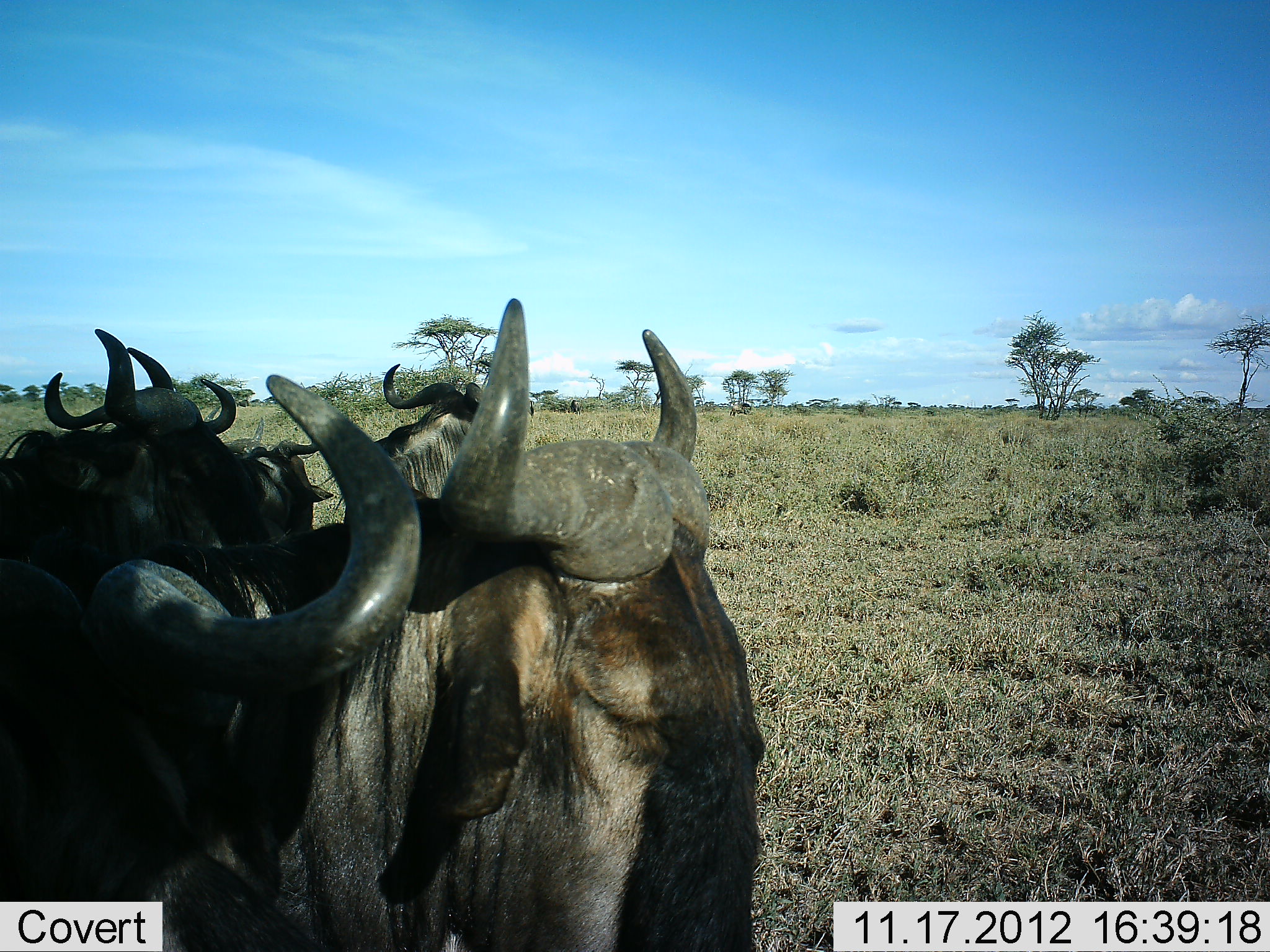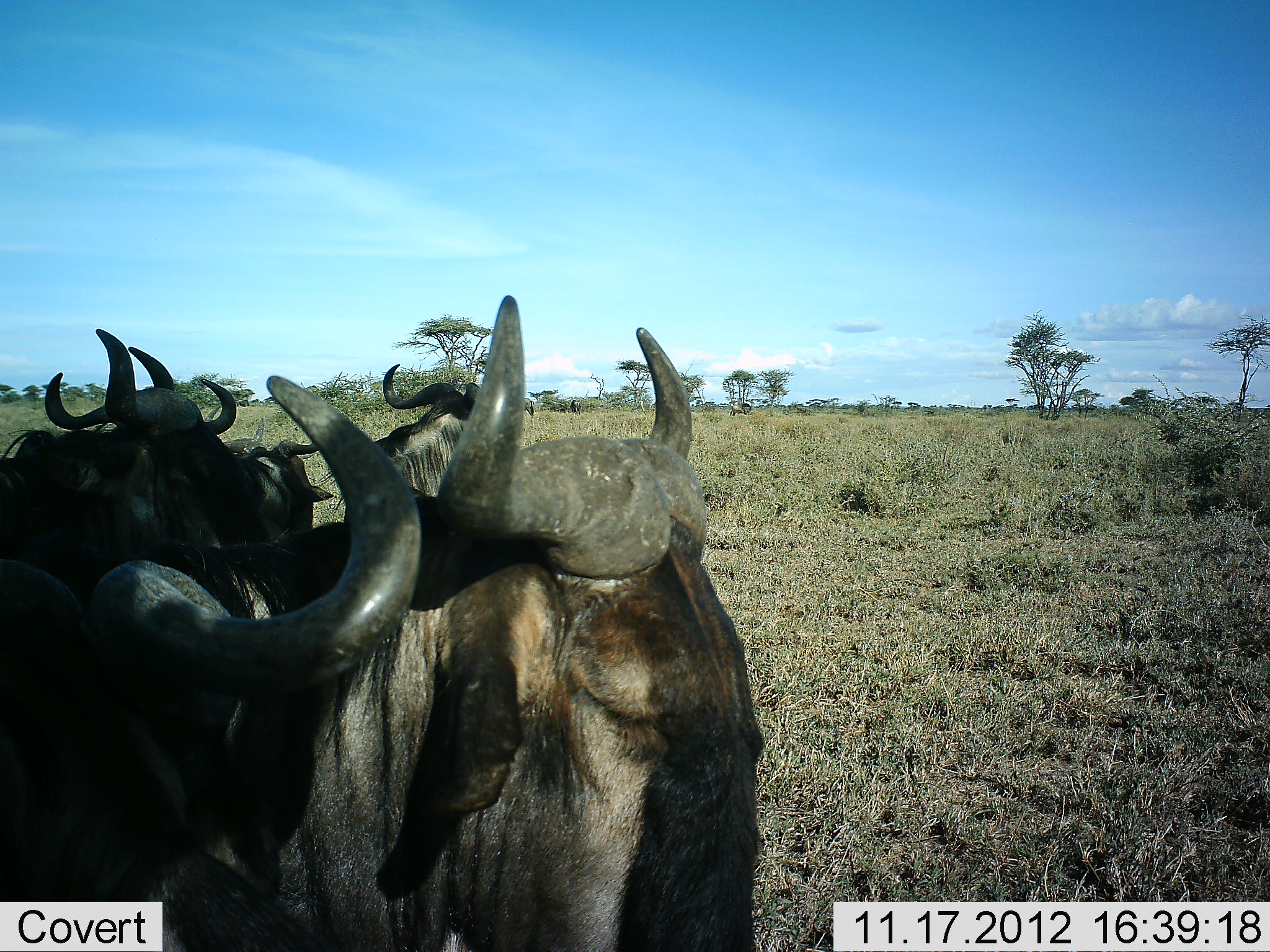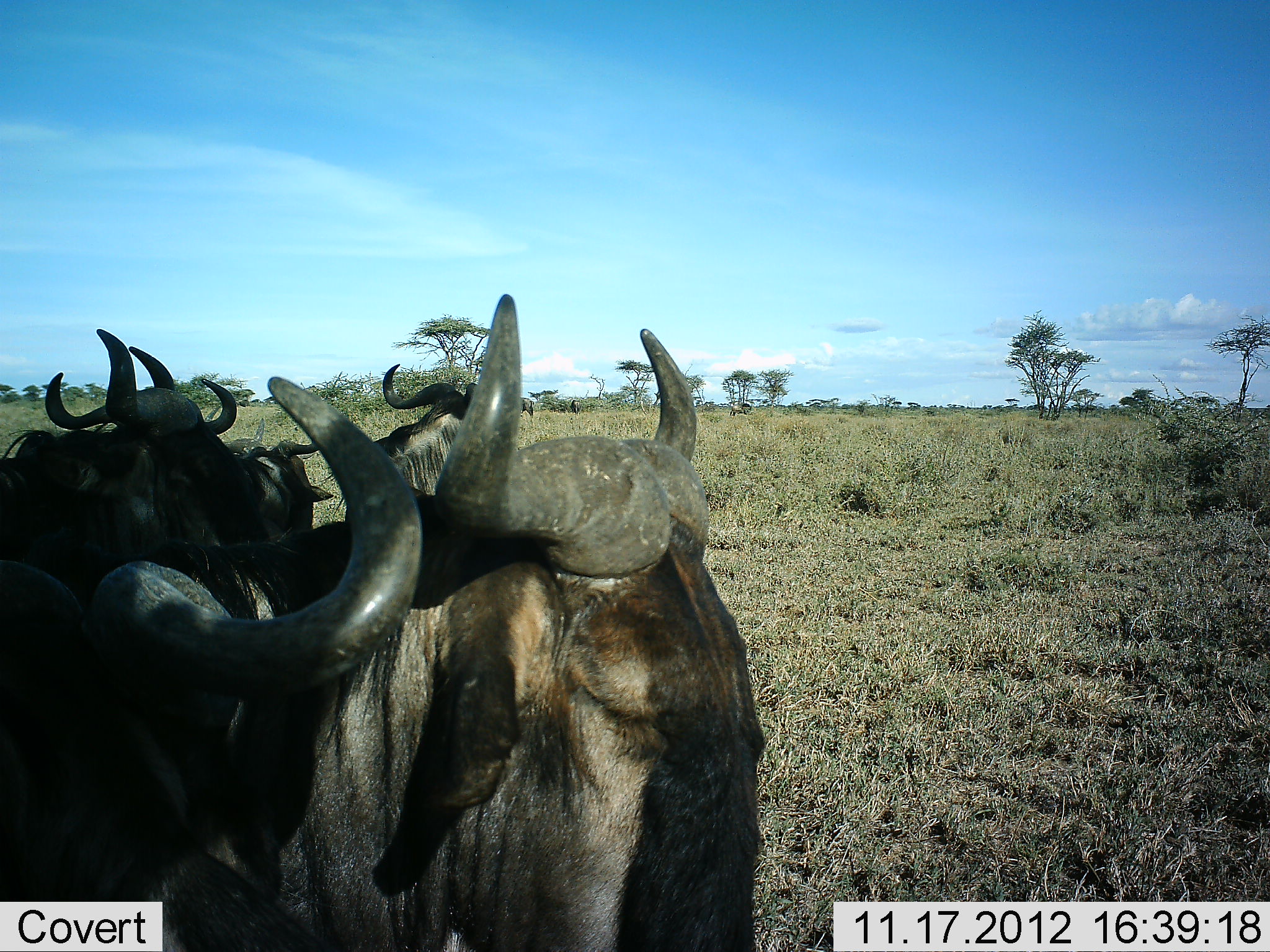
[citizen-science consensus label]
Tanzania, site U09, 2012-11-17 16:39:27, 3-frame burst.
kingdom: Animalia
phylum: Chordata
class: Mammalia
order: Artiodactyla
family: Bovidae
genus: Connochaetes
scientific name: Connochaetes taurinus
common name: blue wildebeest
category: wildebeest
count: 6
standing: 60%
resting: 50%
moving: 0%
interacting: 10%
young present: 0%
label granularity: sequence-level